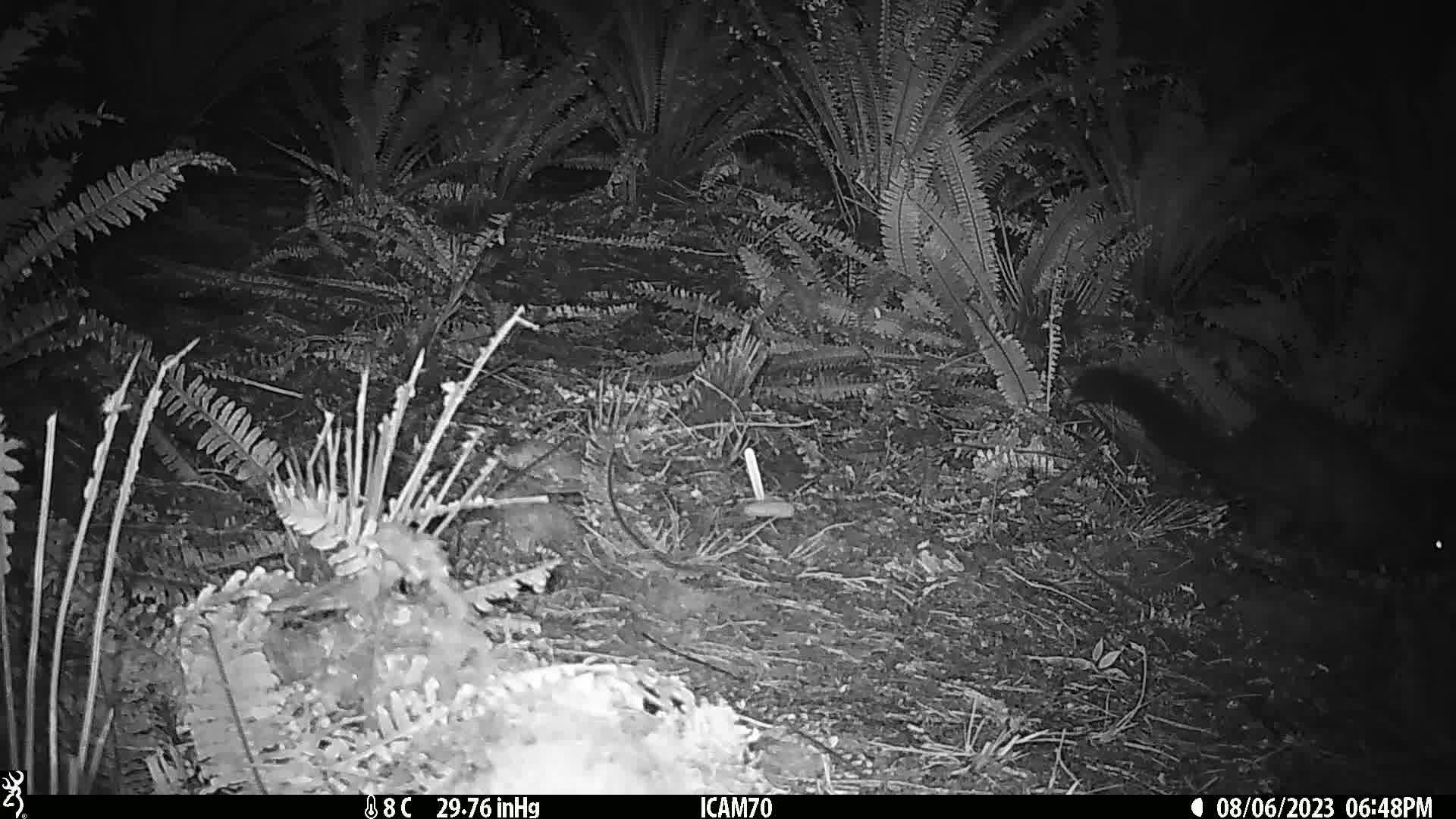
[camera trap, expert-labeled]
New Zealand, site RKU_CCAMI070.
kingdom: Animalia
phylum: Chordata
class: Mammalia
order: Diprotodontia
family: Phalangeridae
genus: Trichosurus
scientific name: Trichosurus vulpecula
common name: common brushtail possum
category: possum